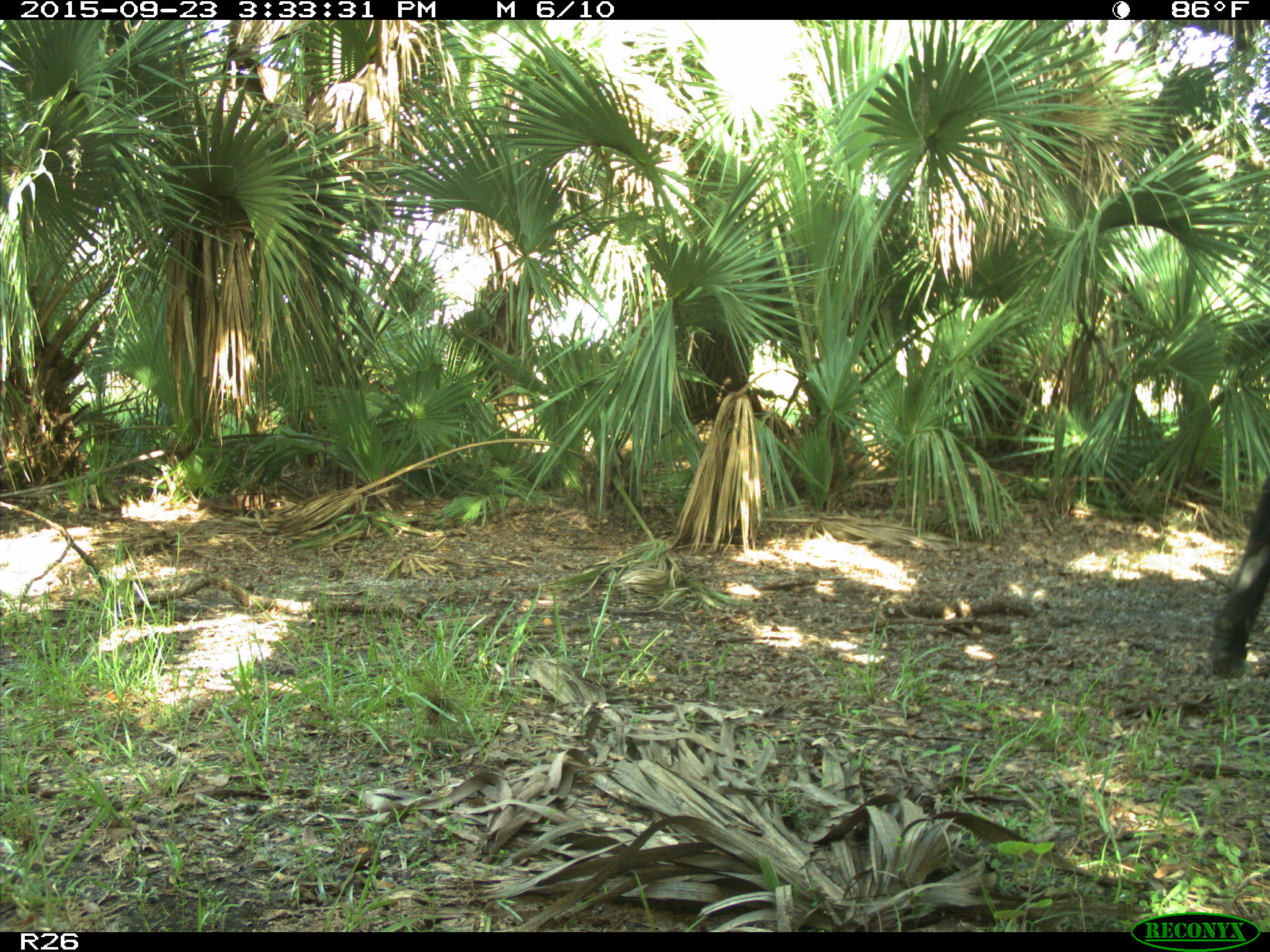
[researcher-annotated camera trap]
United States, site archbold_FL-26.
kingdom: Animalia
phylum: Chordata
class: Mammalia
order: Artiodactyla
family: Bovidae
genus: Bos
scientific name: Bos taurus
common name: domestic cow